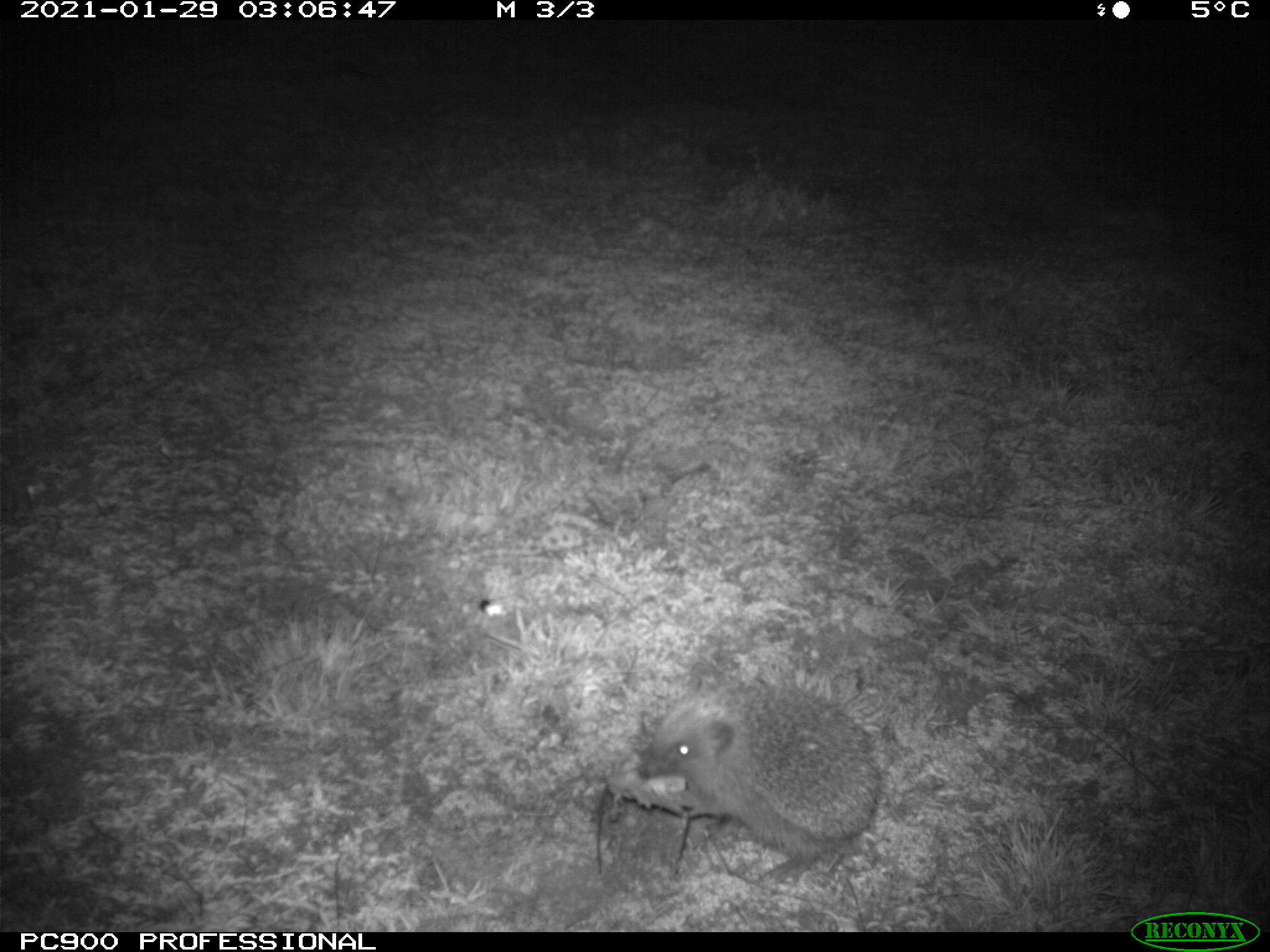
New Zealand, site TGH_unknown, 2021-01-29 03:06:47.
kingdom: Animalia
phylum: Chordata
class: Mammalia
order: Eulipotyphla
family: Erinaceidae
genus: Erinaceus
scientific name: Erinaceus europaeus europaeus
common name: european hedgehog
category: hedgehog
Hedgehog (european hedgehog) (Erinaceus europaeus europaeus).